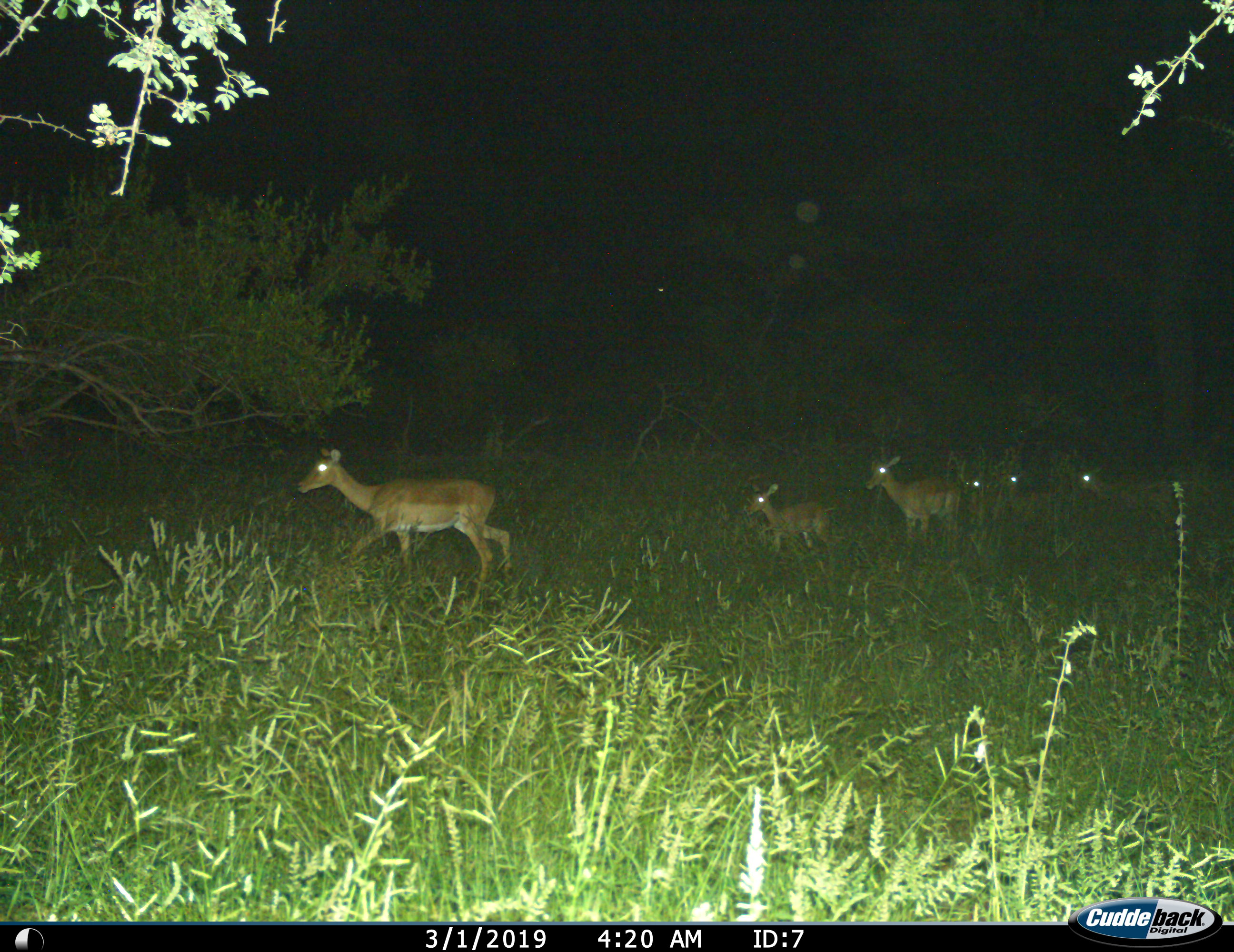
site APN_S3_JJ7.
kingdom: Animalia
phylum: Chordata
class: Mammalia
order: Artiodactyla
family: Bovidae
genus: Aepyceros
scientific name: Aepyceros melampus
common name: impala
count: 6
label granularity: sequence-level